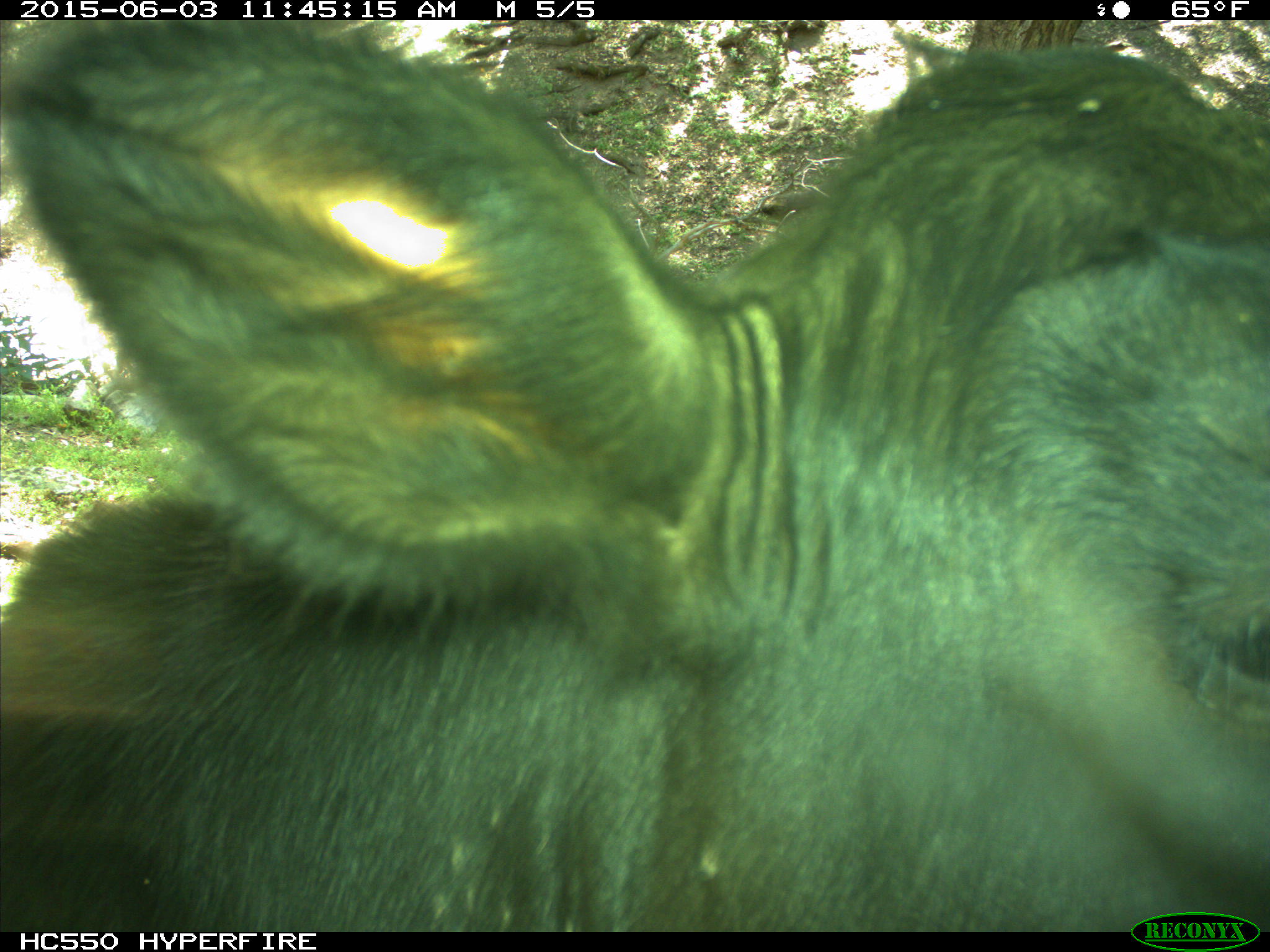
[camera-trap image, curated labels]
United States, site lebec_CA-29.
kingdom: Animalia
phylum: Chordata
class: Mammalia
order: Artiodactyla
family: Bovidae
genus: Bos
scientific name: Bos taurus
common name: domestic cow